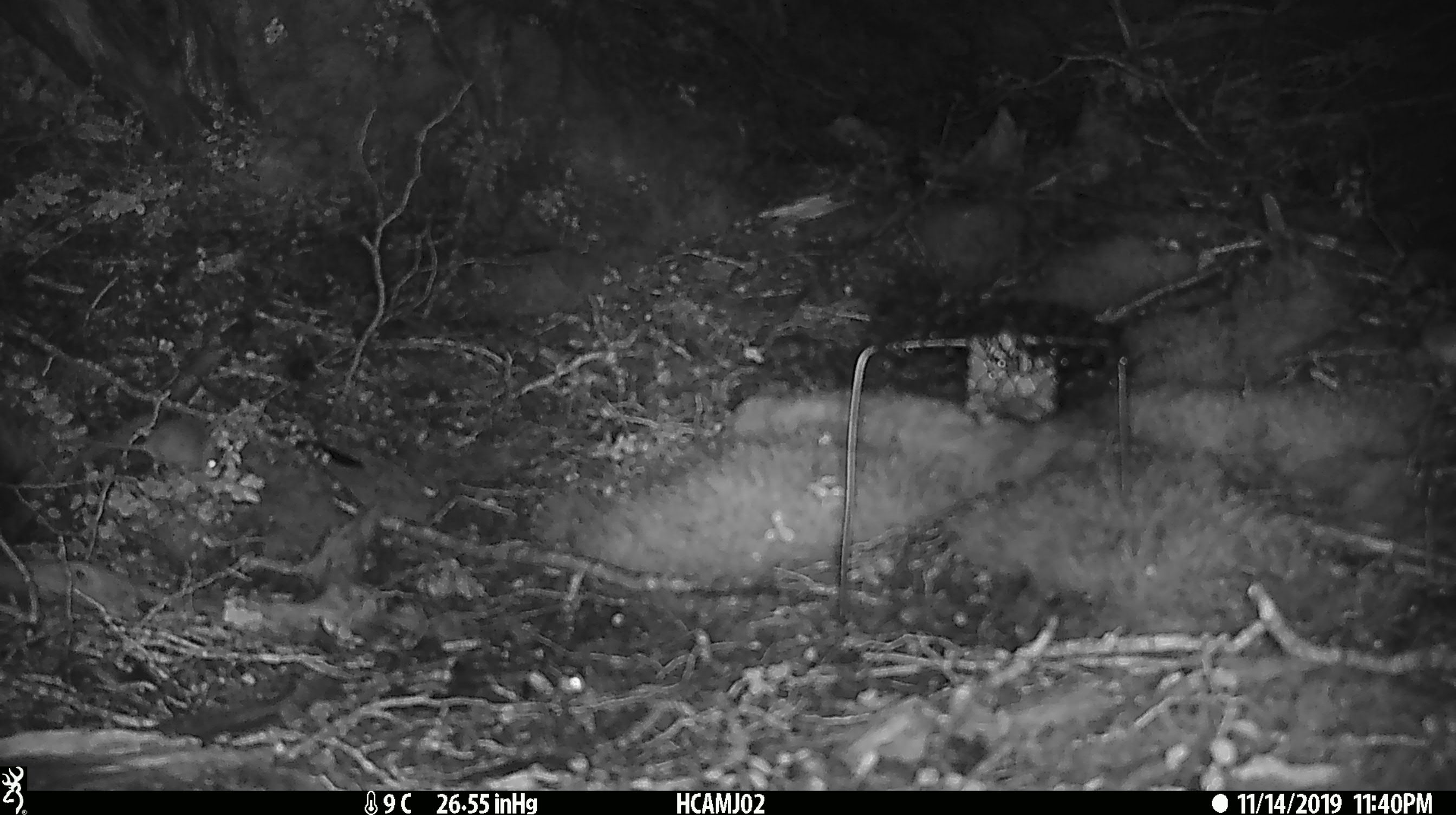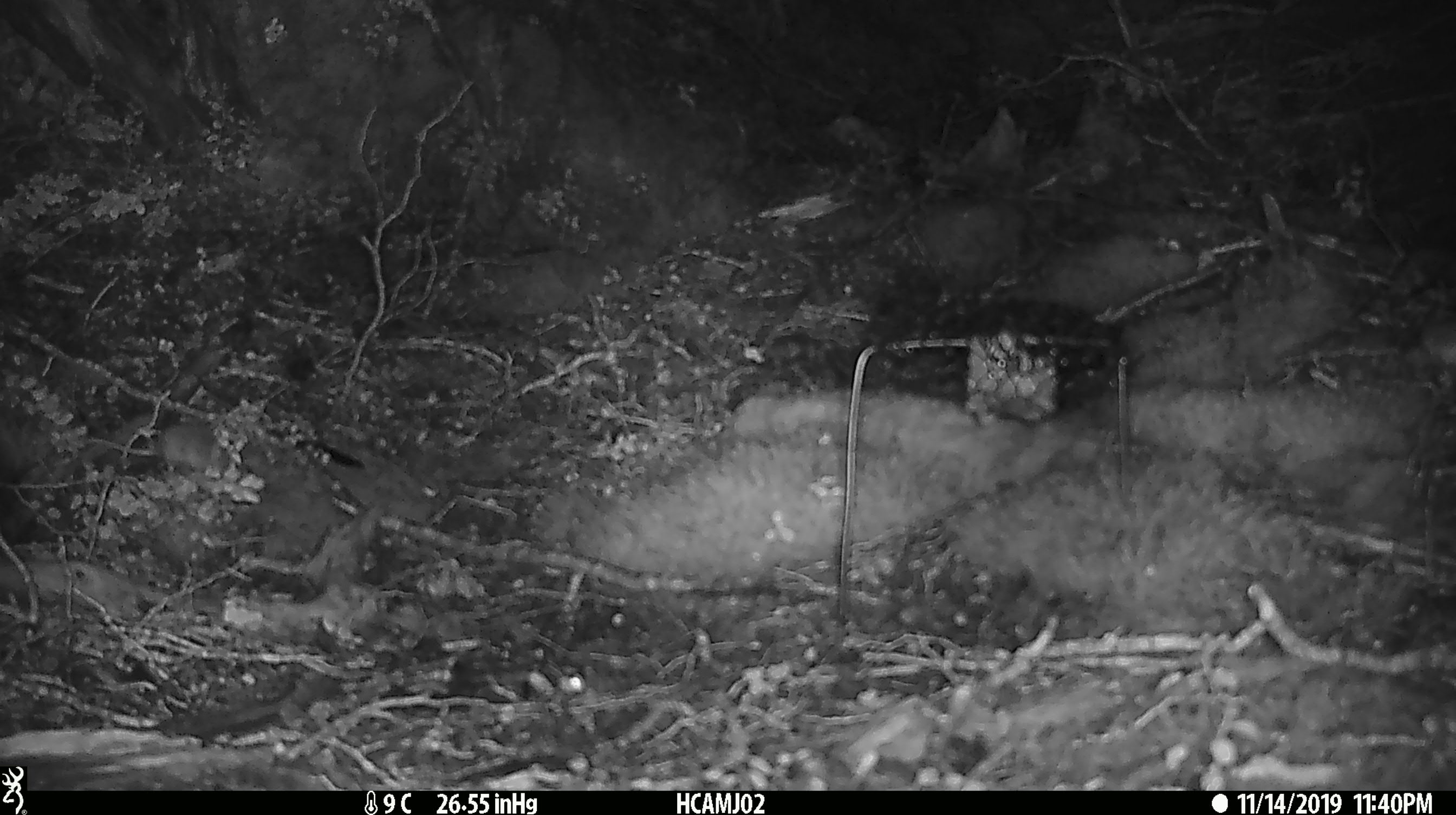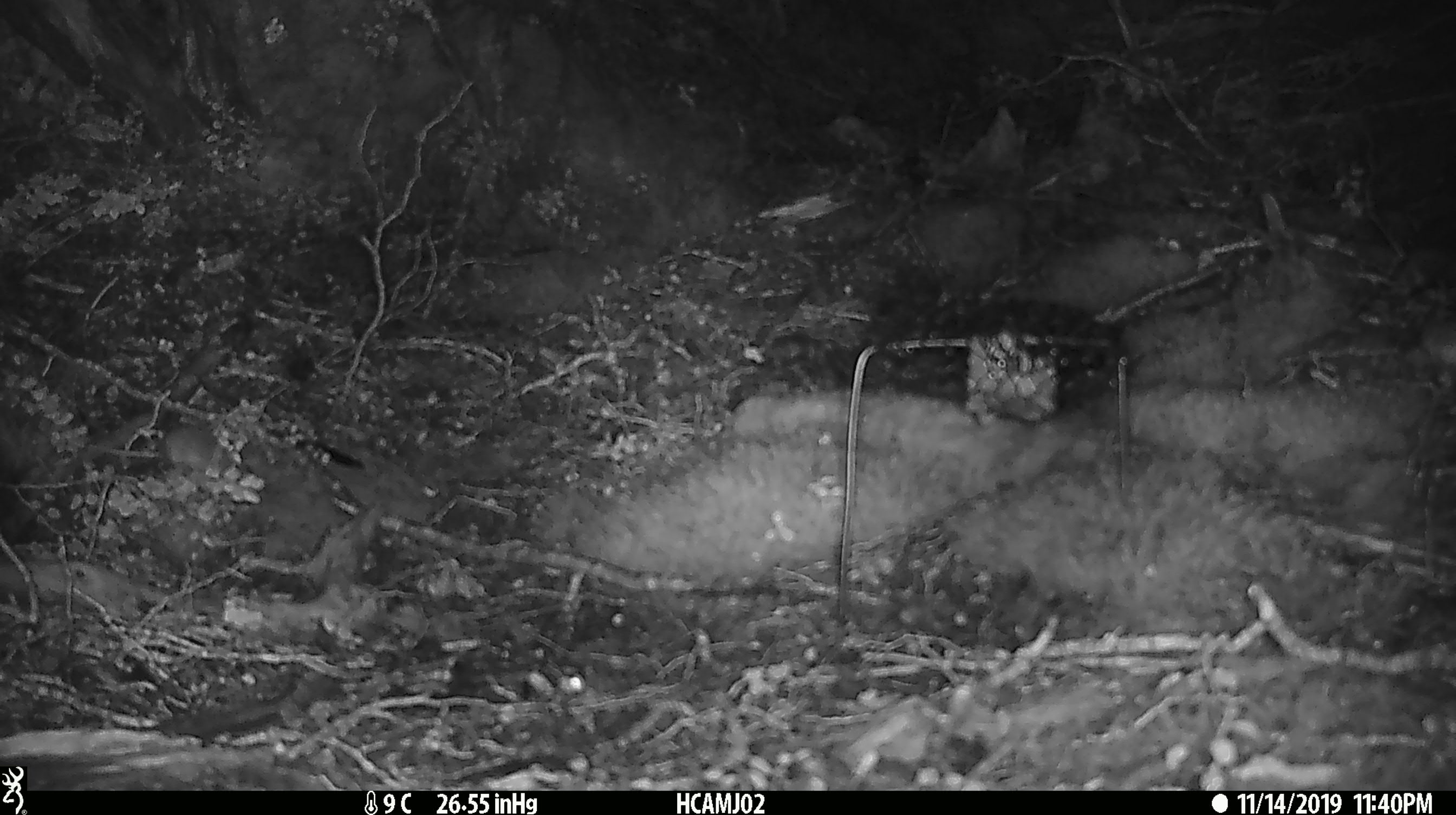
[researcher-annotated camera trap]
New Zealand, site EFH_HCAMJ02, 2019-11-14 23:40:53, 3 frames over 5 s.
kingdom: Animalia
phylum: Chordata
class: Mammalia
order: Rodentia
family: Muridae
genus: Mus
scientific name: Mus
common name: mouse